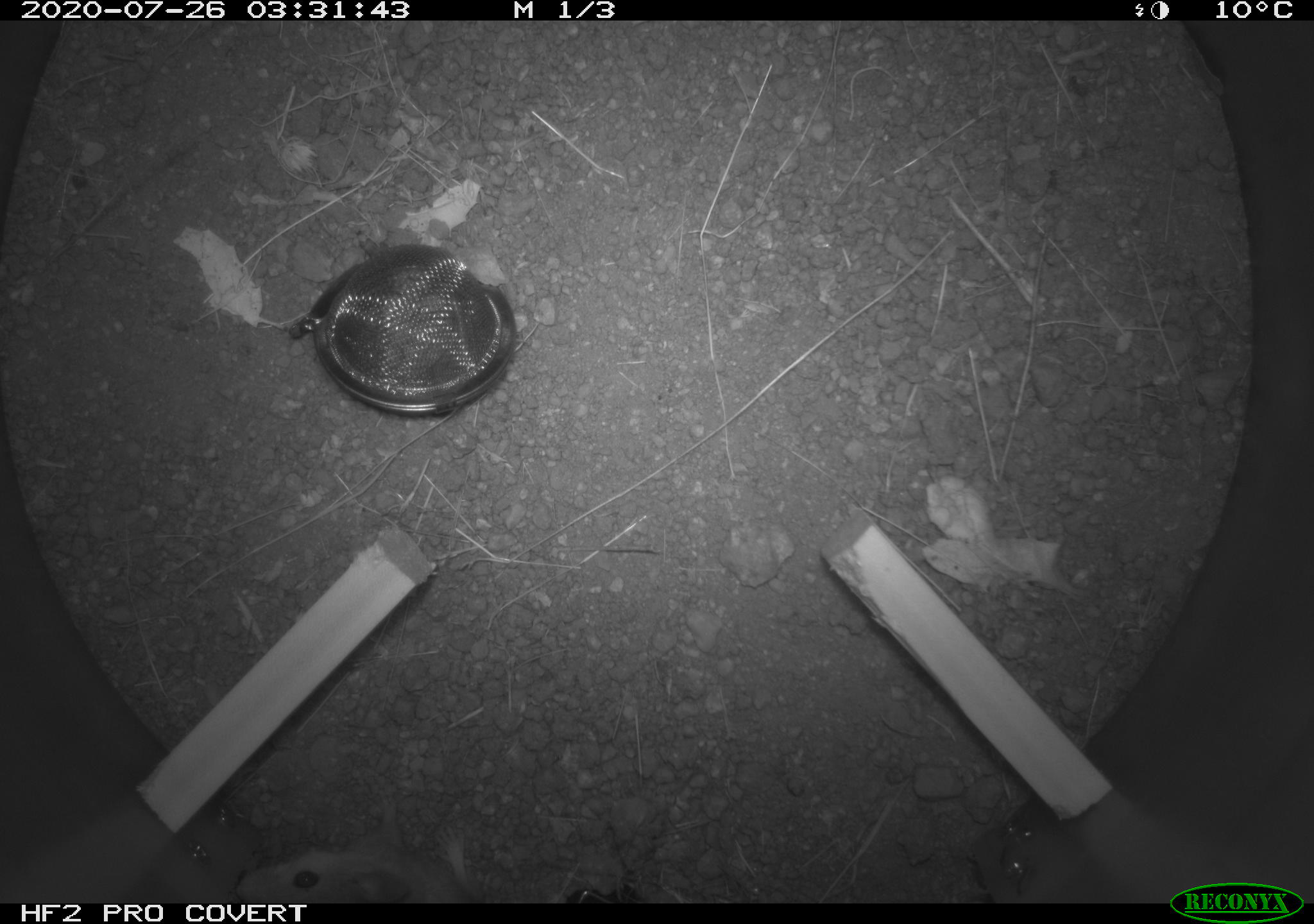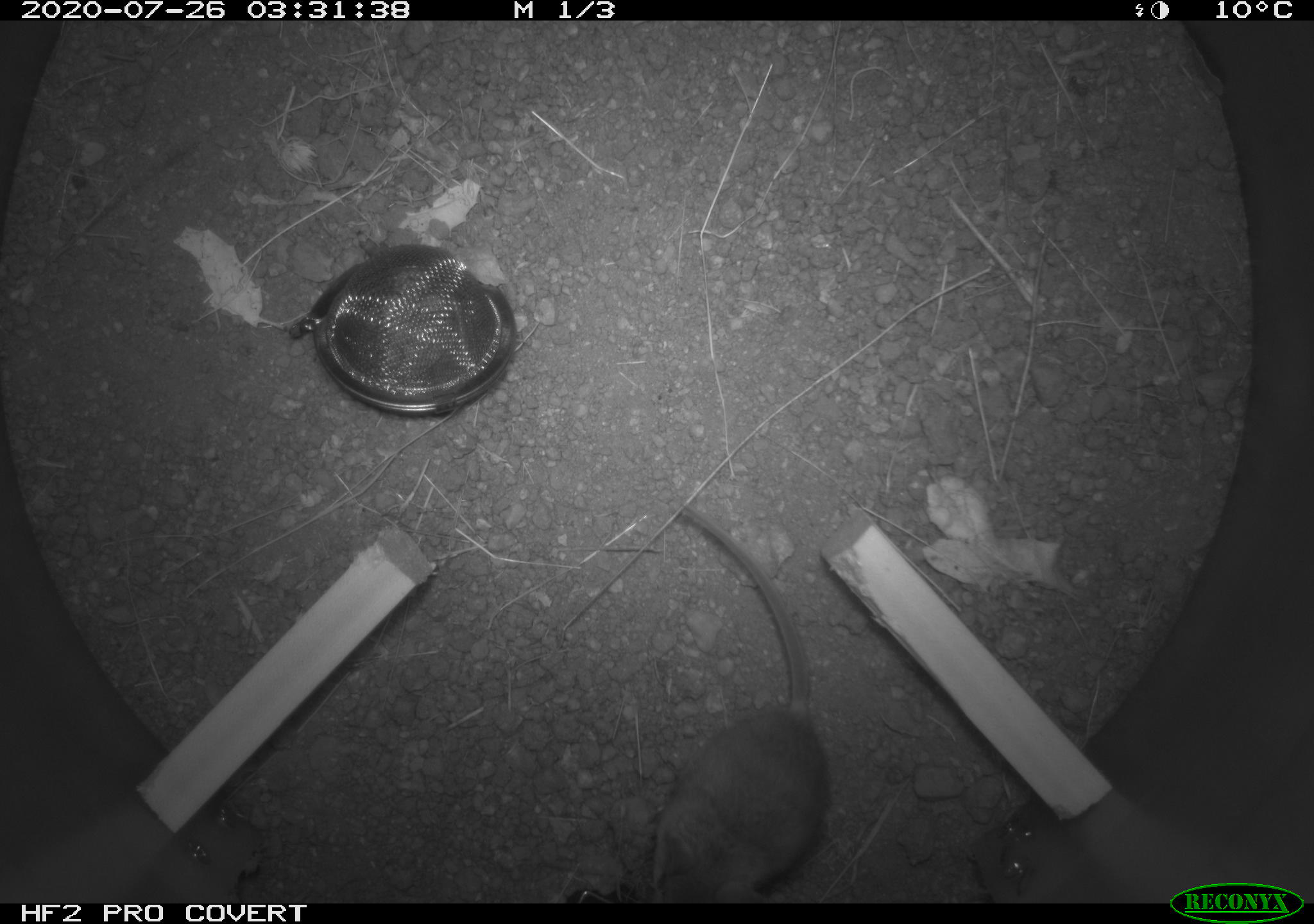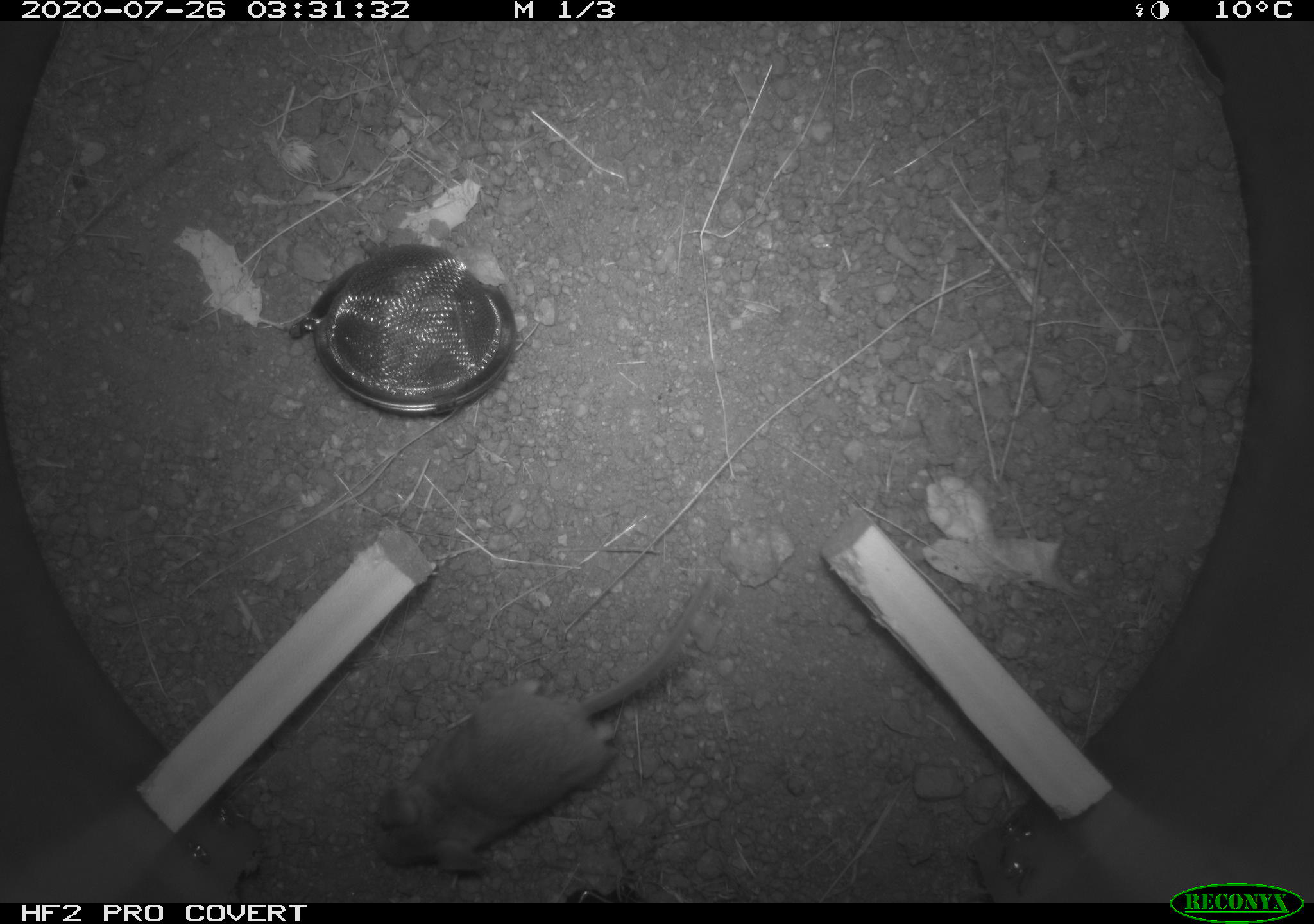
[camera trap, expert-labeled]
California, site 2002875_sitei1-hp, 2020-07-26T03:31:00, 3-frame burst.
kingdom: Animalia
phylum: Chordata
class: Mammalia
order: Rodentia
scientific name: Rodentia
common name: rodent